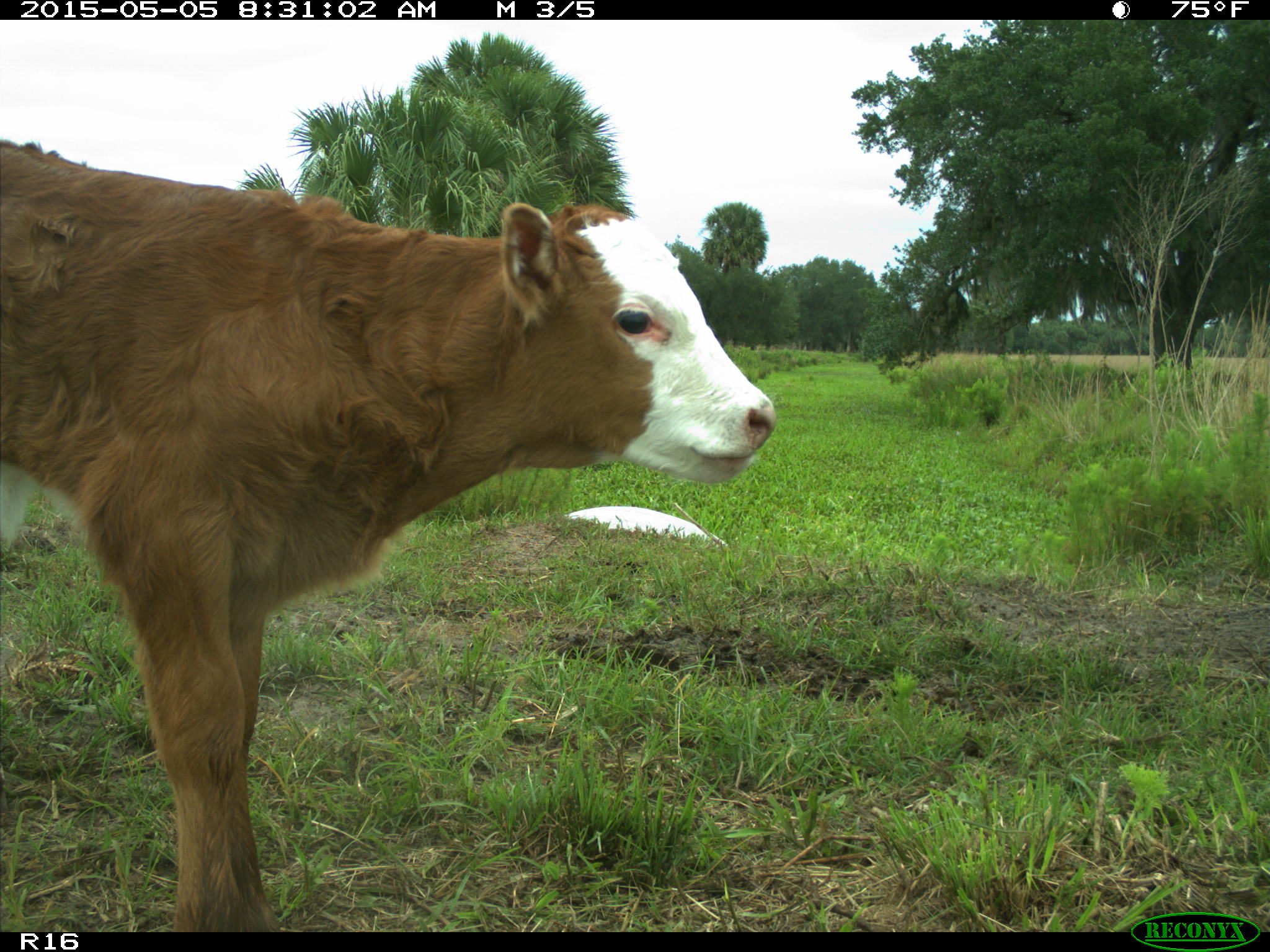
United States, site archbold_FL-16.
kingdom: Animalia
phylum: Chordata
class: Mammalia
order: Artiodactyla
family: Bovidae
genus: Bos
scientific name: Bos taurus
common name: domestic cow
Bos taurus (domestic cow).